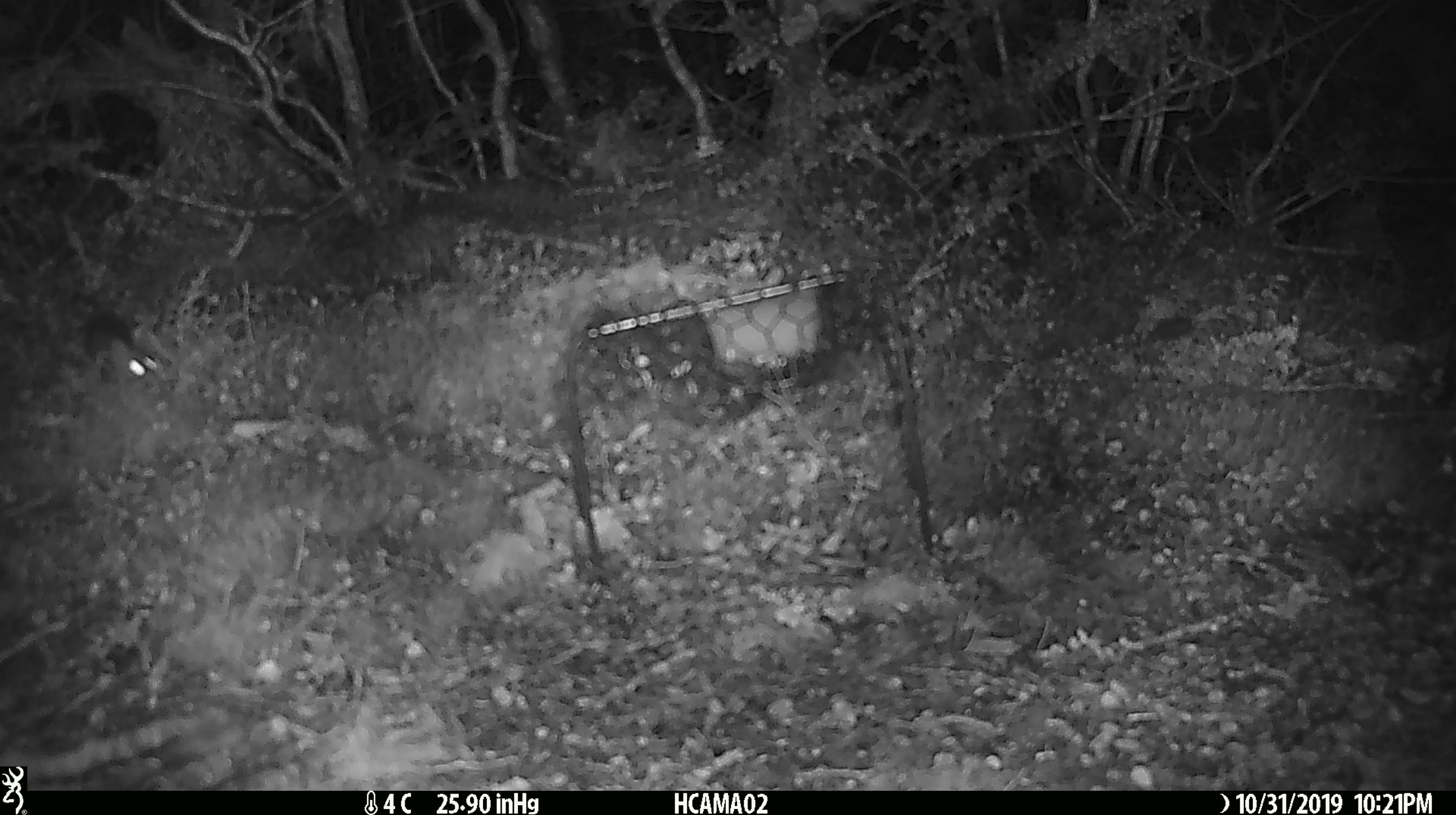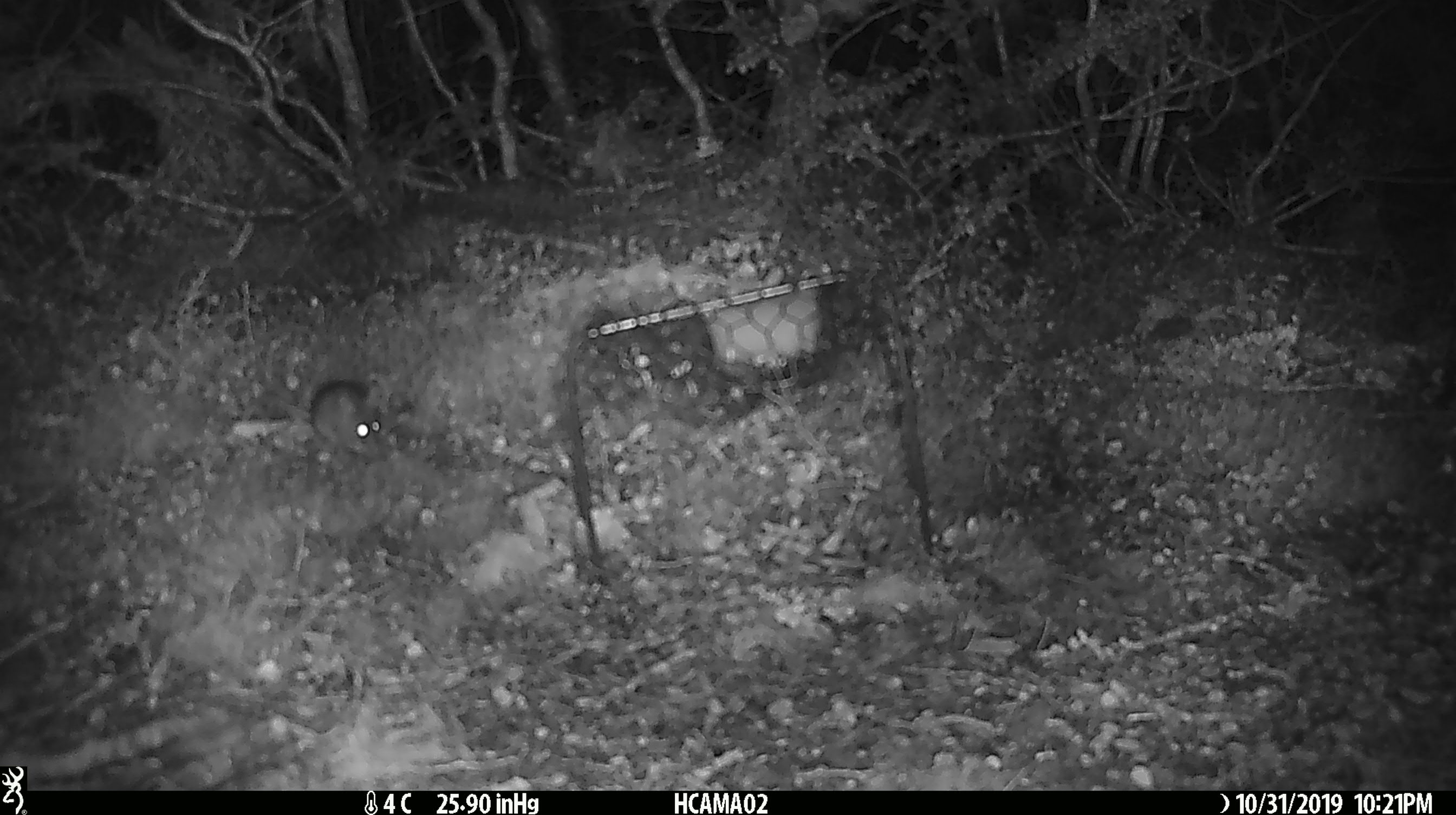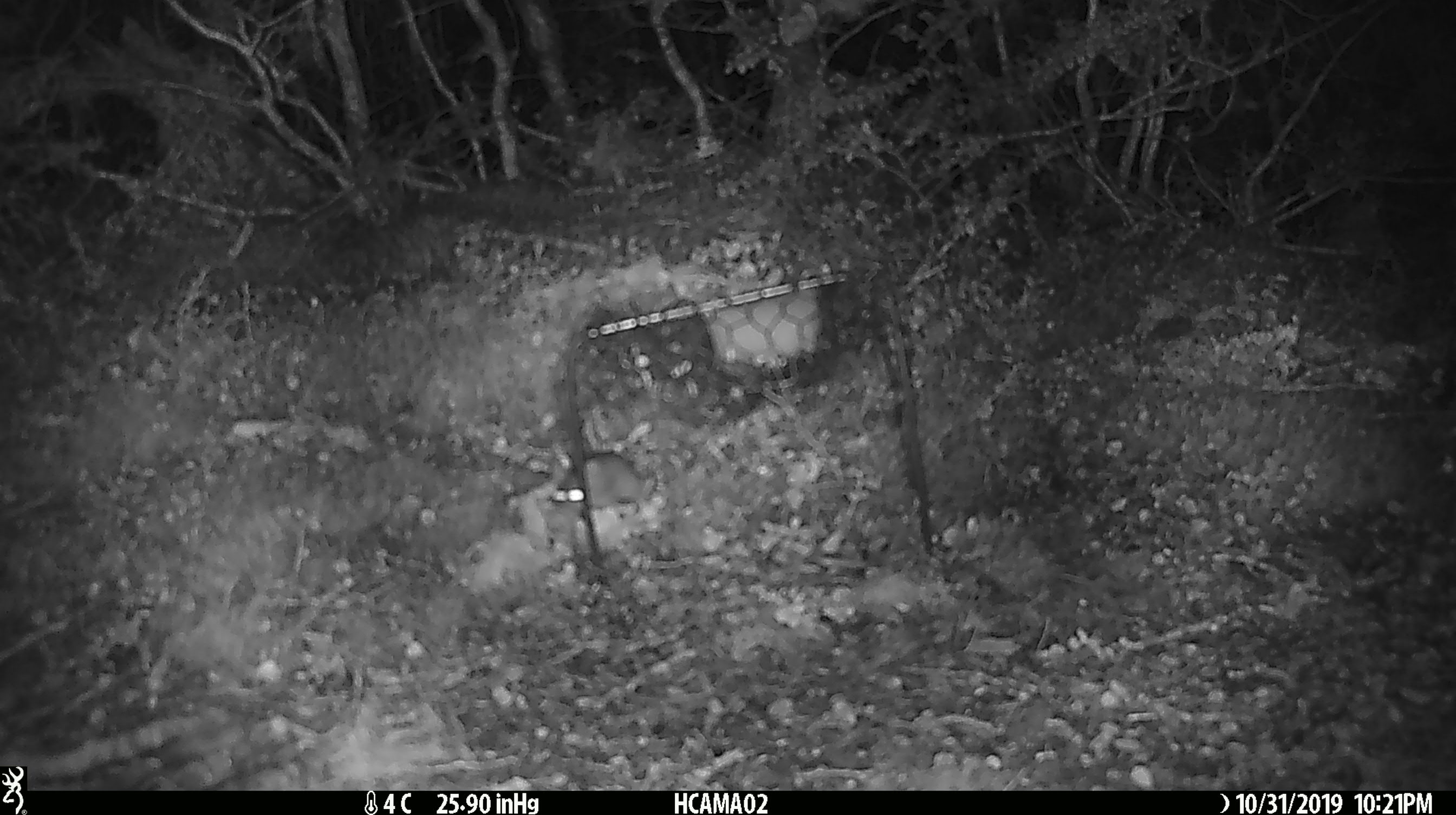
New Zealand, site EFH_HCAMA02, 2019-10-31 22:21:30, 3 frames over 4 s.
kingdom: Animalia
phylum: Chordata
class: Mammalia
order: Rodentia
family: Muridae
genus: Mus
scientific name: Mus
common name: mouse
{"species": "mouse (Mus)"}